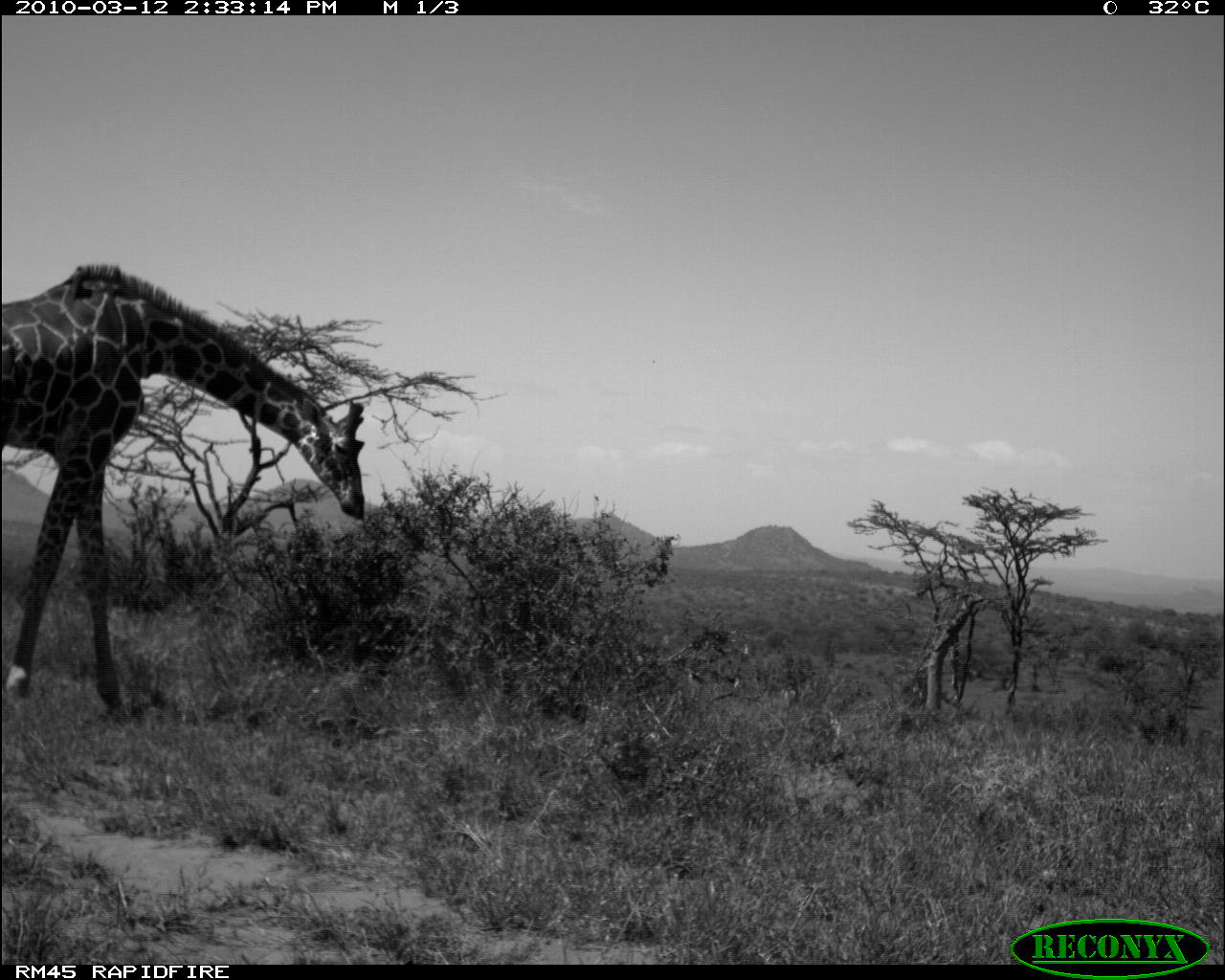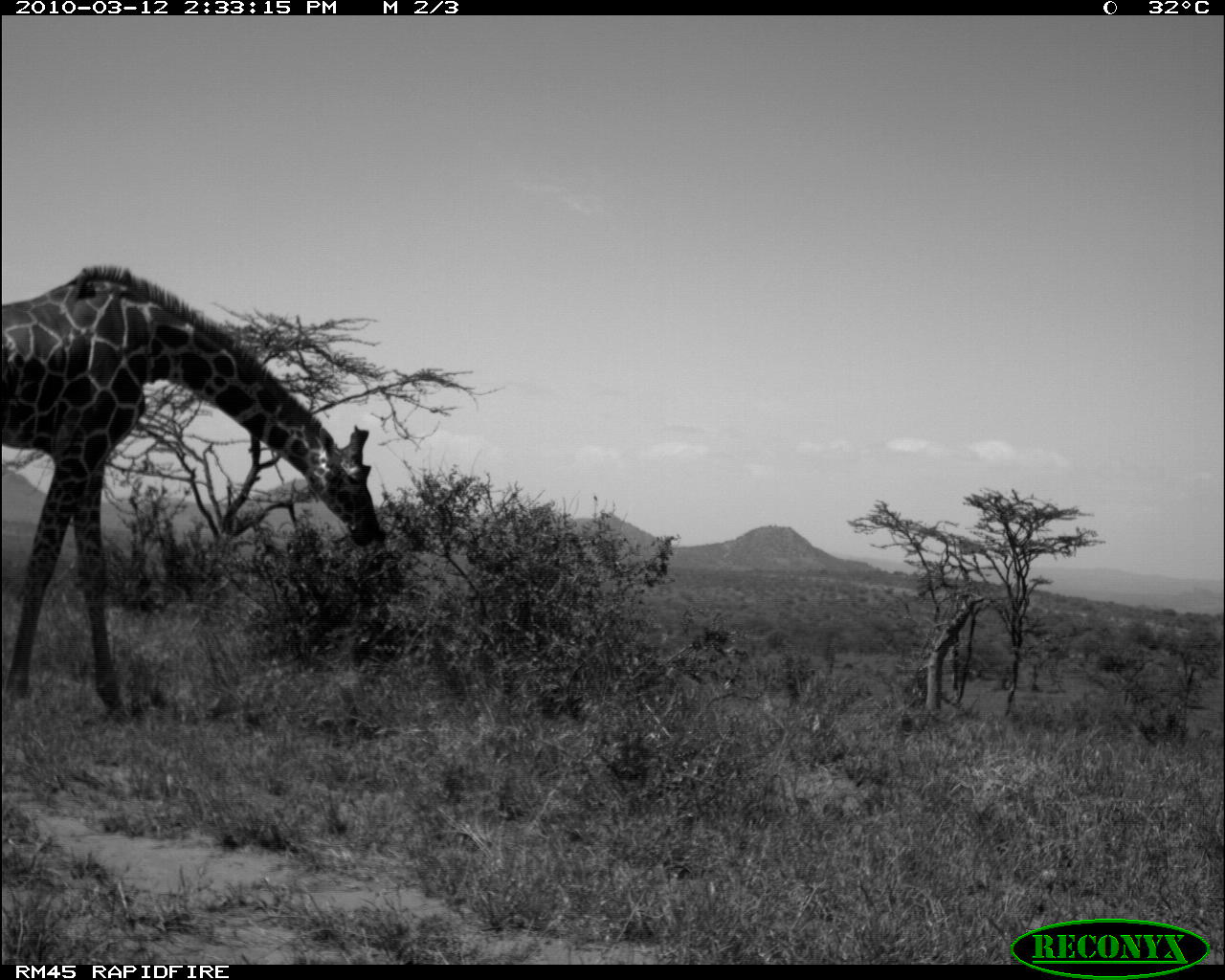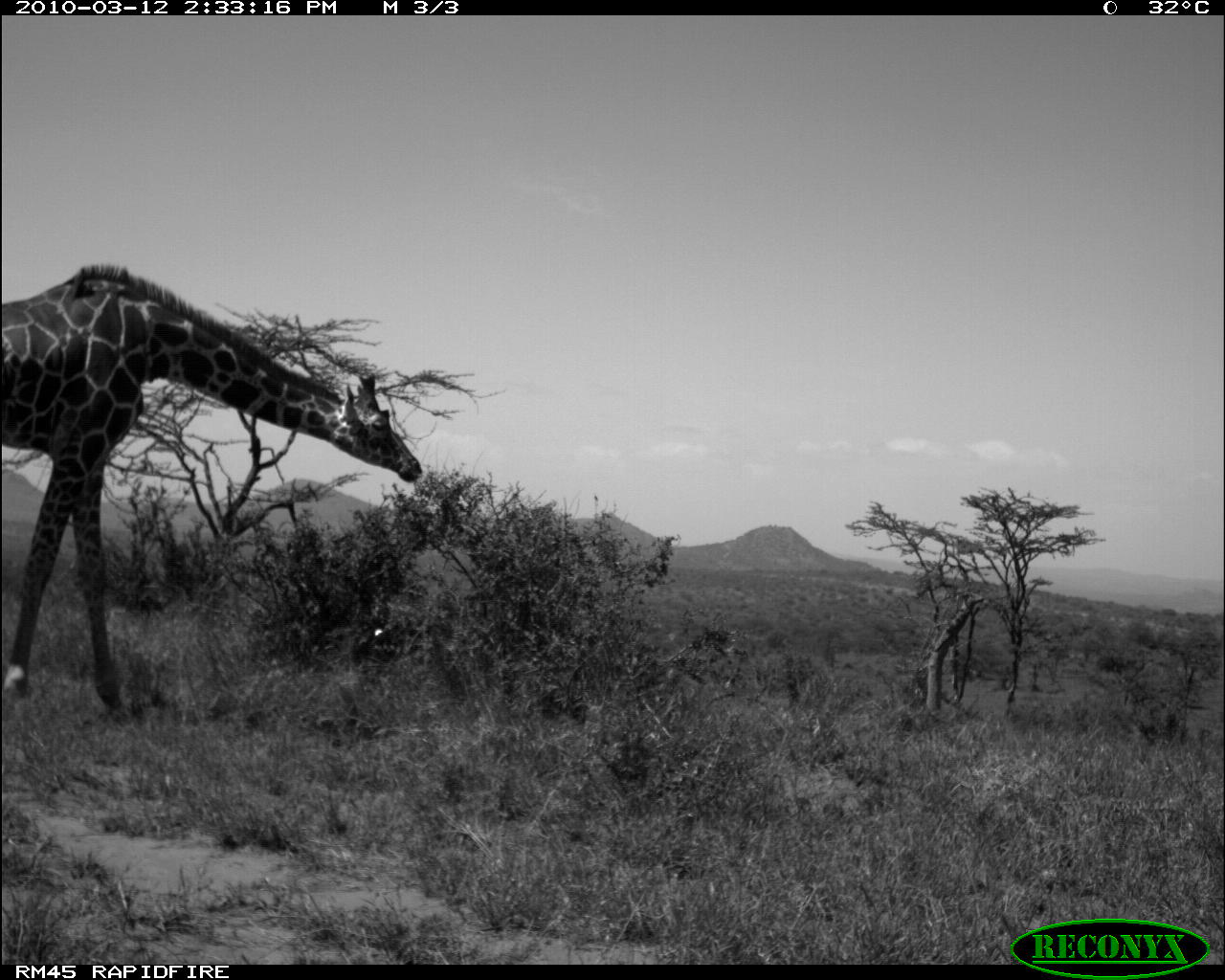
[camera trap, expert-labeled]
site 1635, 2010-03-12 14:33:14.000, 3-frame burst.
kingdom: Animalia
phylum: Chordata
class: Mammalia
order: Artiodactyla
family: Giraffidae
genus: Giraffa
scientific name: Giraffa camelopardalis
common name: giraffe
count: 1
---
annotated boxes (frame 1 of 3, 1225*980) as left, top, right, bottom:
giraffa camelopardalis: 0, 261, 368, 714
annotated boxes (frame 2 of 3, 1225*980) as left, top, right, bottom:
giraffa camelopardalis: 0, 259, 388, 714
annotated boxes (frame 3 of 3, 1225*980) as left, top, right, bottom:
giraffa camelopardalis: 0, 259, 421, 714